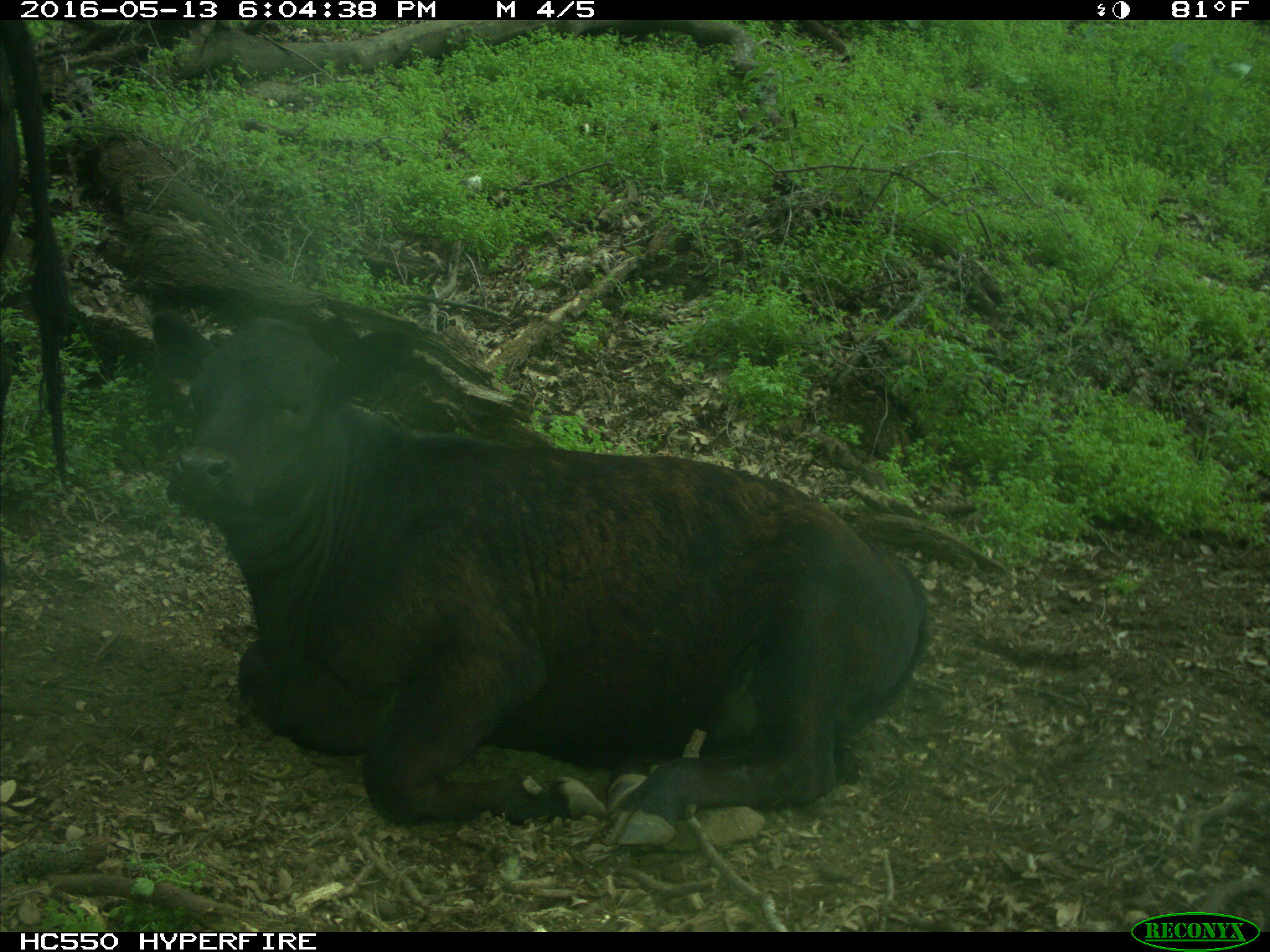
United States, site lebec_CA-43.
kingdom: Animalia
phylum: Chordata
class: Mammalia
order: Artiodactyla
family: Bovidae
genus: Bos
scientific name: Bos taurus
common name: domestic cow